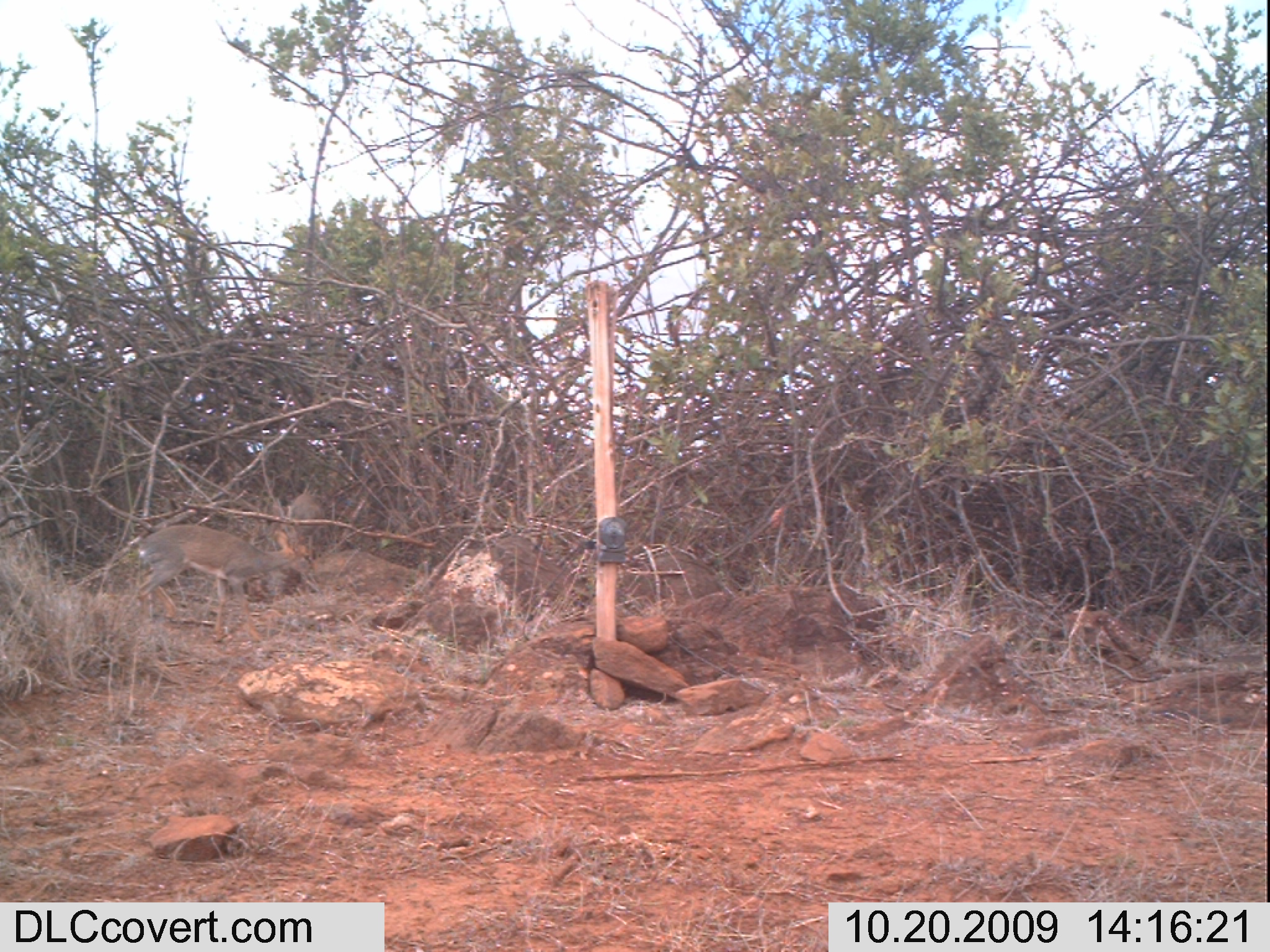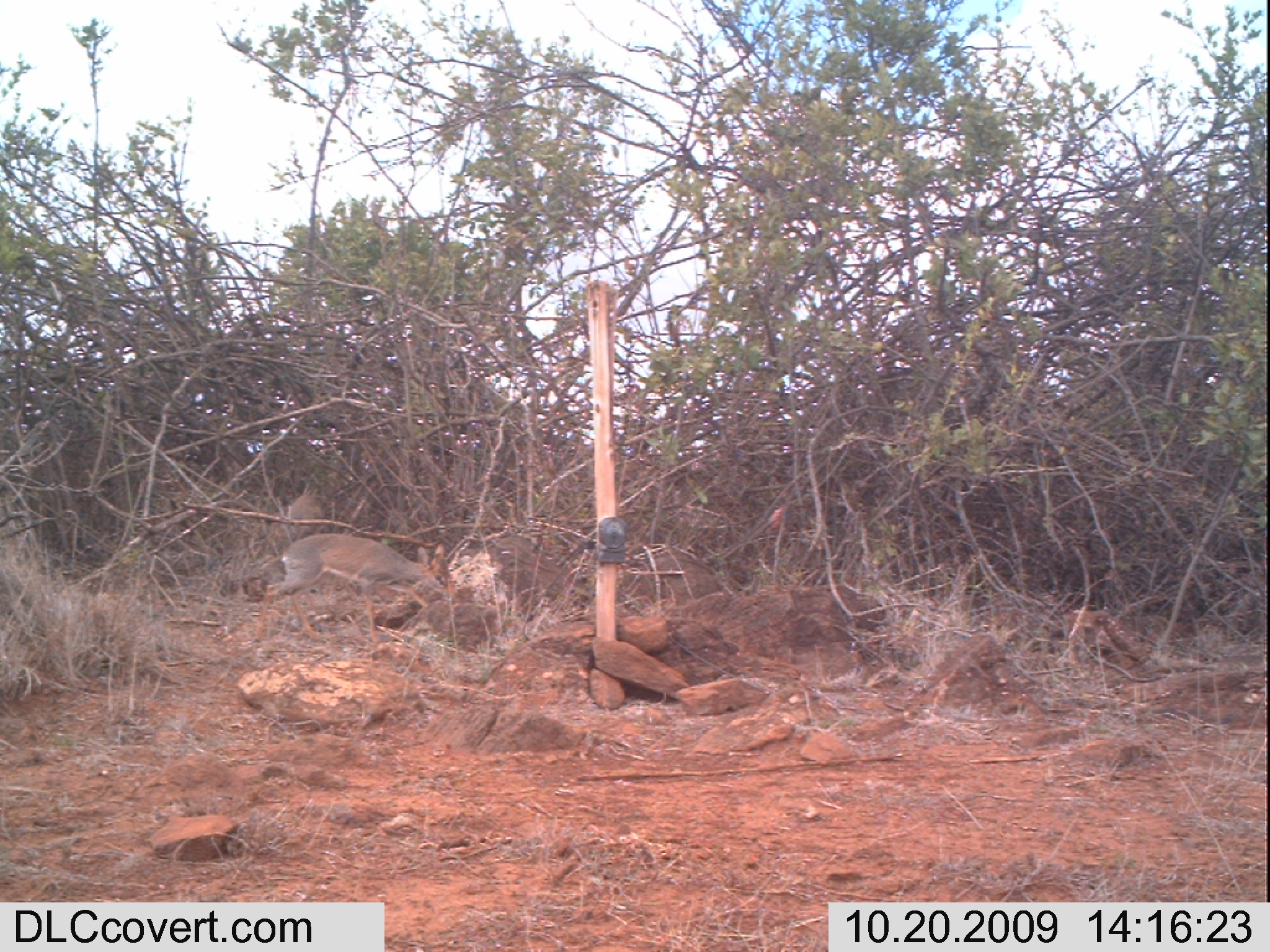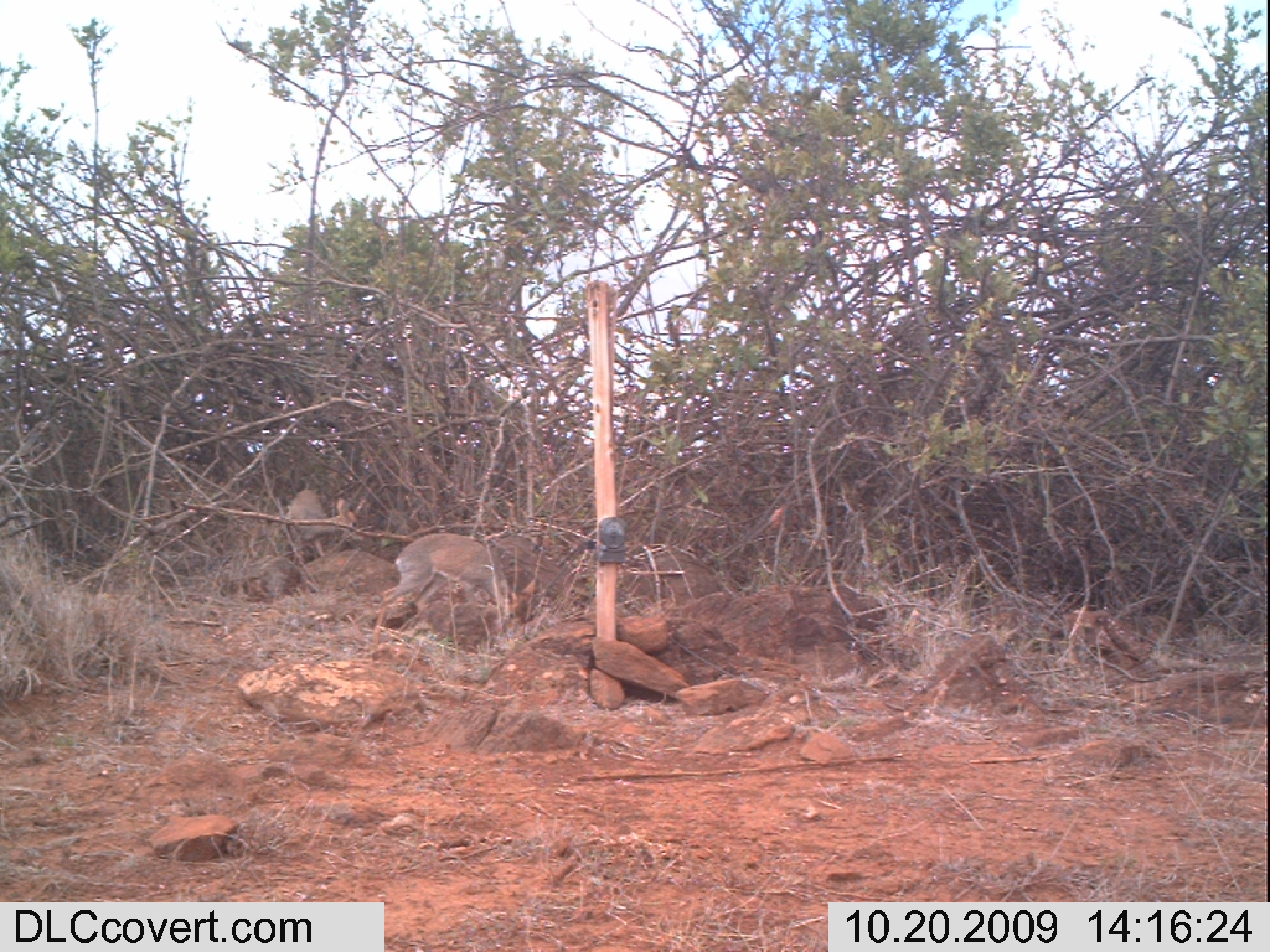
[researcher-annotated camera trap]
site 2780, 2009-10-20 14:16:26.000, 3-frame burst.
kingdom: Animalia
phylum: Chordata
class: Mammalia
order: Artiodactyla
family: Bovidae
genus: Madoqua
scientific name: Madoqua guentheri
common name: günther's dik-dik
Madoqua guentheri (günther's dik-dik), count 2.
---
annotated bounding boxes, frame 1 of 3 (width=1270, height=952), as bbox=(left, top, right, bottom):
madoqua guentheri: bbox=(137, 524, 314, 641)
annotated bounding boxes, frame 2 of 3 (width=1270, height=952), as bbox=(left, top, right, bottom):
madoqua guentheri: bbox=(256, 533, 456, 644)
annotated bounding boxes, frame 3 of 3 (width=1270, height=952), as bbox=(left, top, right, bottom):
madoqua guentheri: bbox=(372, 532, 535, 646); bbox=(285, 487, 360, 561)